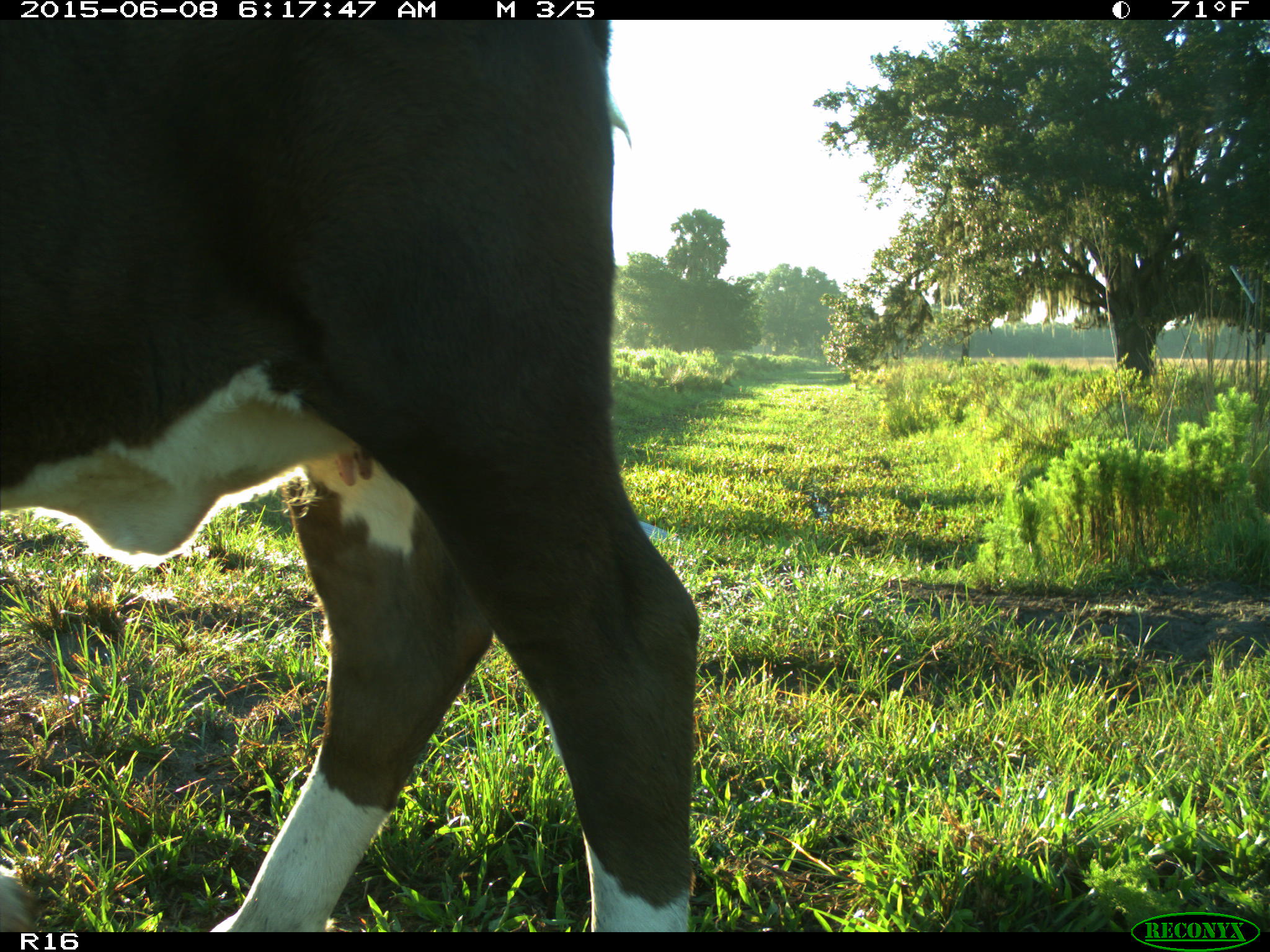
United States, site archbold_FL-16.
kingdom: Animalia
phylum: Chordata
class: Mammalia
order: Artiodactyla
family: Bovidae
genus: Bos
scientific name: Bos taurus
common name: domestic cow